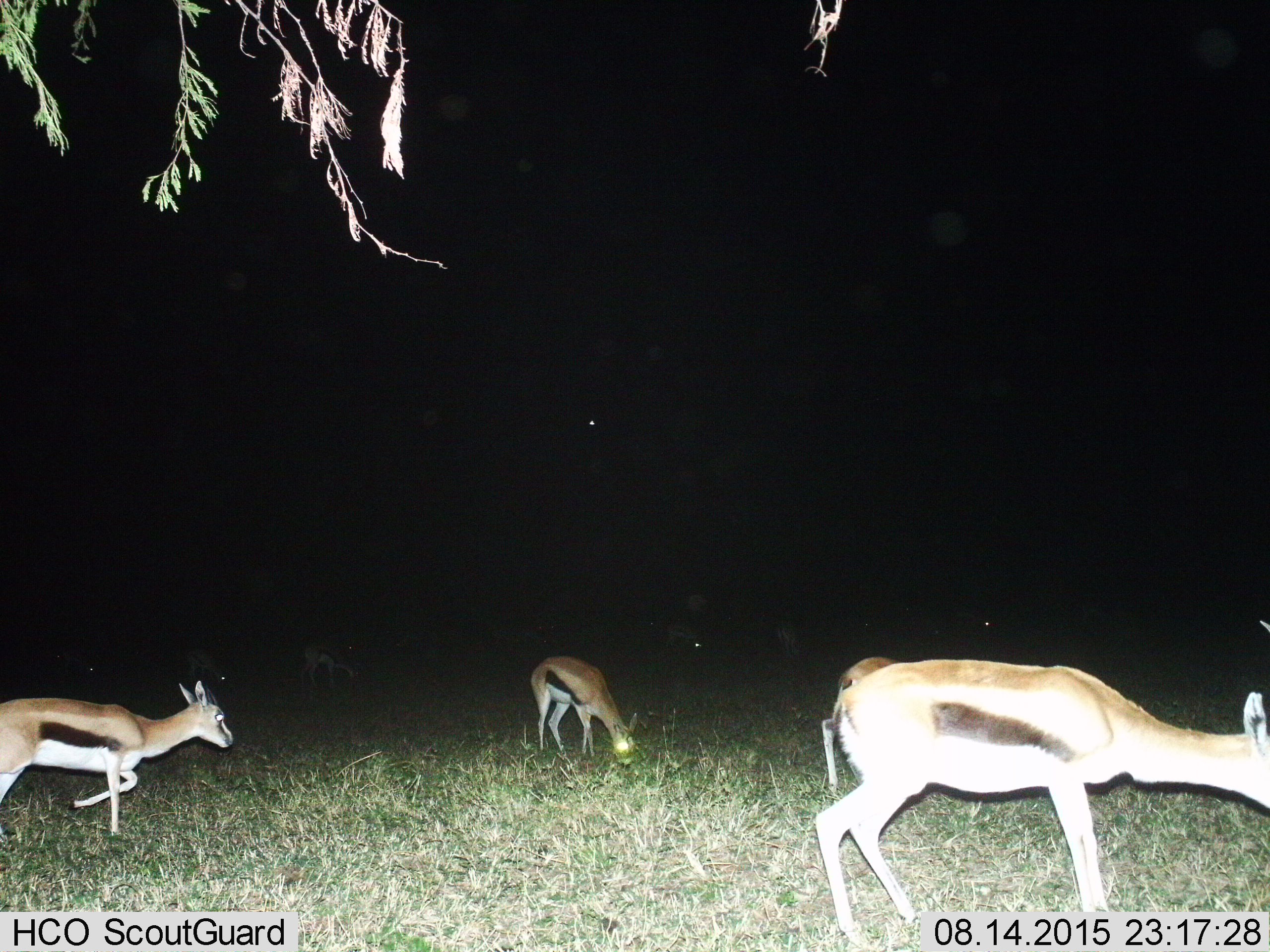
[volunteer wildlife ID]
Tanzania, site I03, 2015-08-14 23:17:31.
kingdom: Animalia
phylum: Chordata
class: Mammalia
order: Artiodactyla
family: Bovidae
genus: Eudorcas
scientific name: Eudorcas thomsonii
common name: thomson's gazelle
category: gazellethomsons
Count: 8.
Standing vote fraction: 30%.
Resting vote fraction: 0%.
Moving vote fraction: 60%.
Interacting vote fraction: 10%.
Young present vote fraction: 0%.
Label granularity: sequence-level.